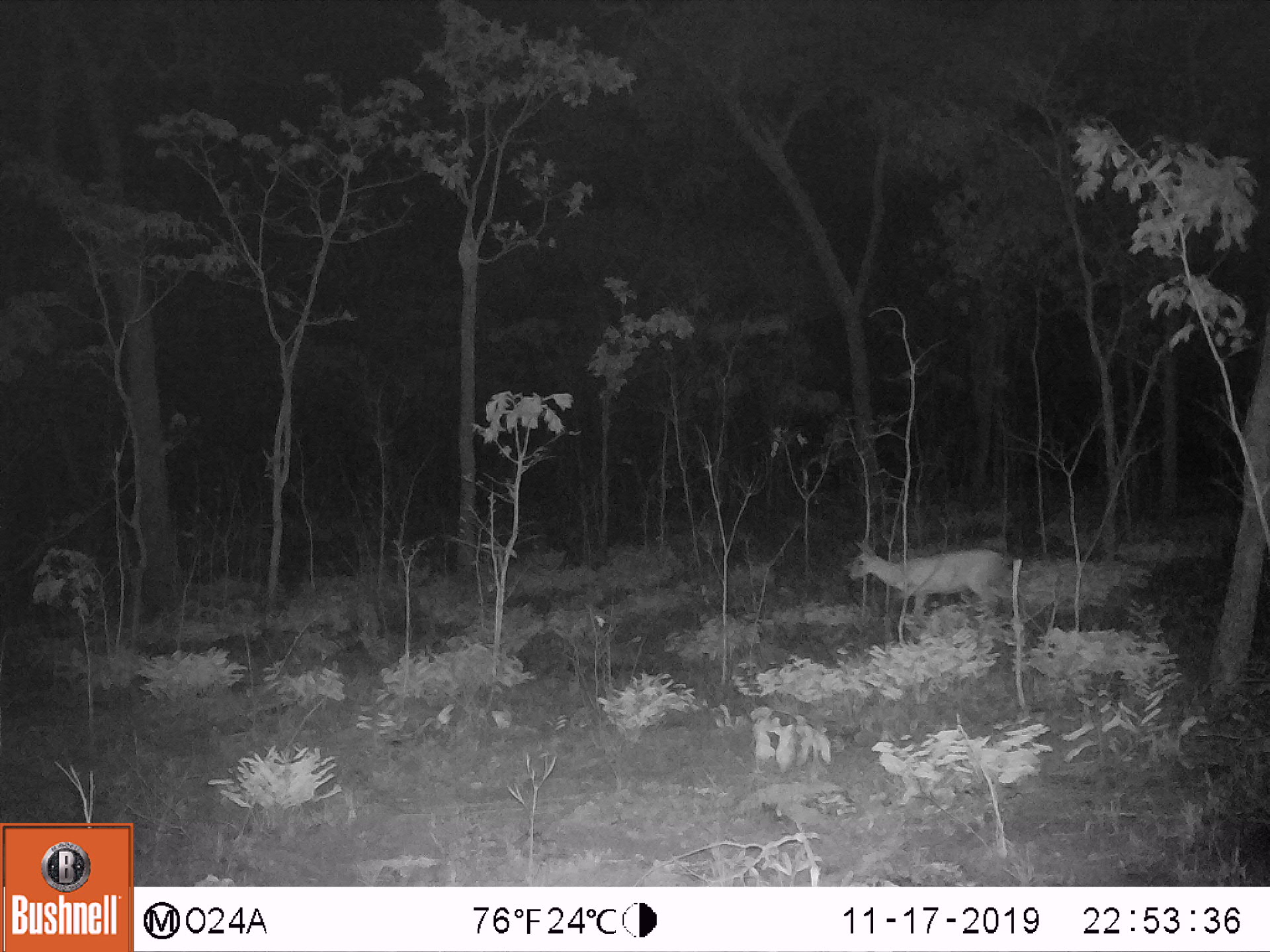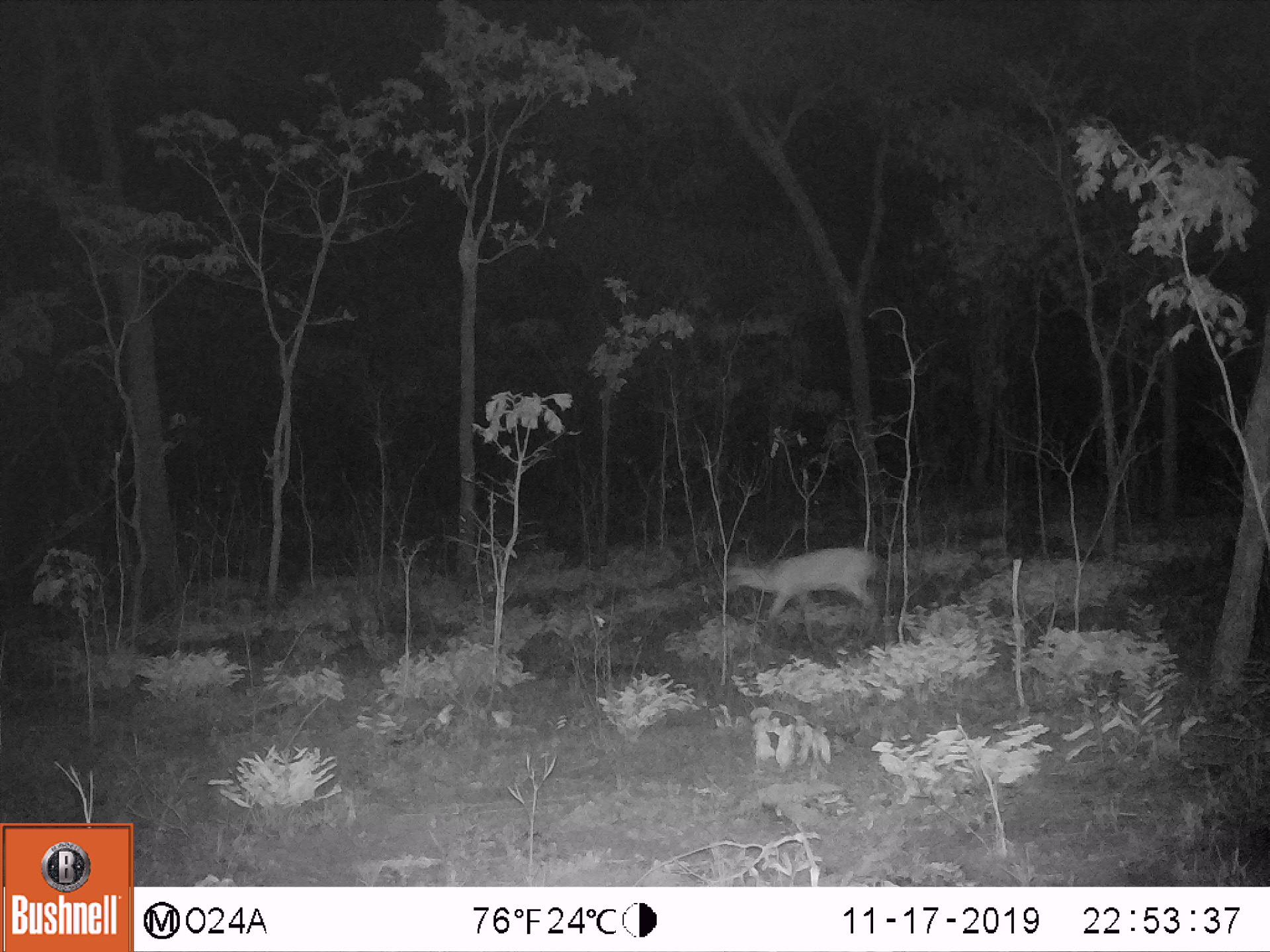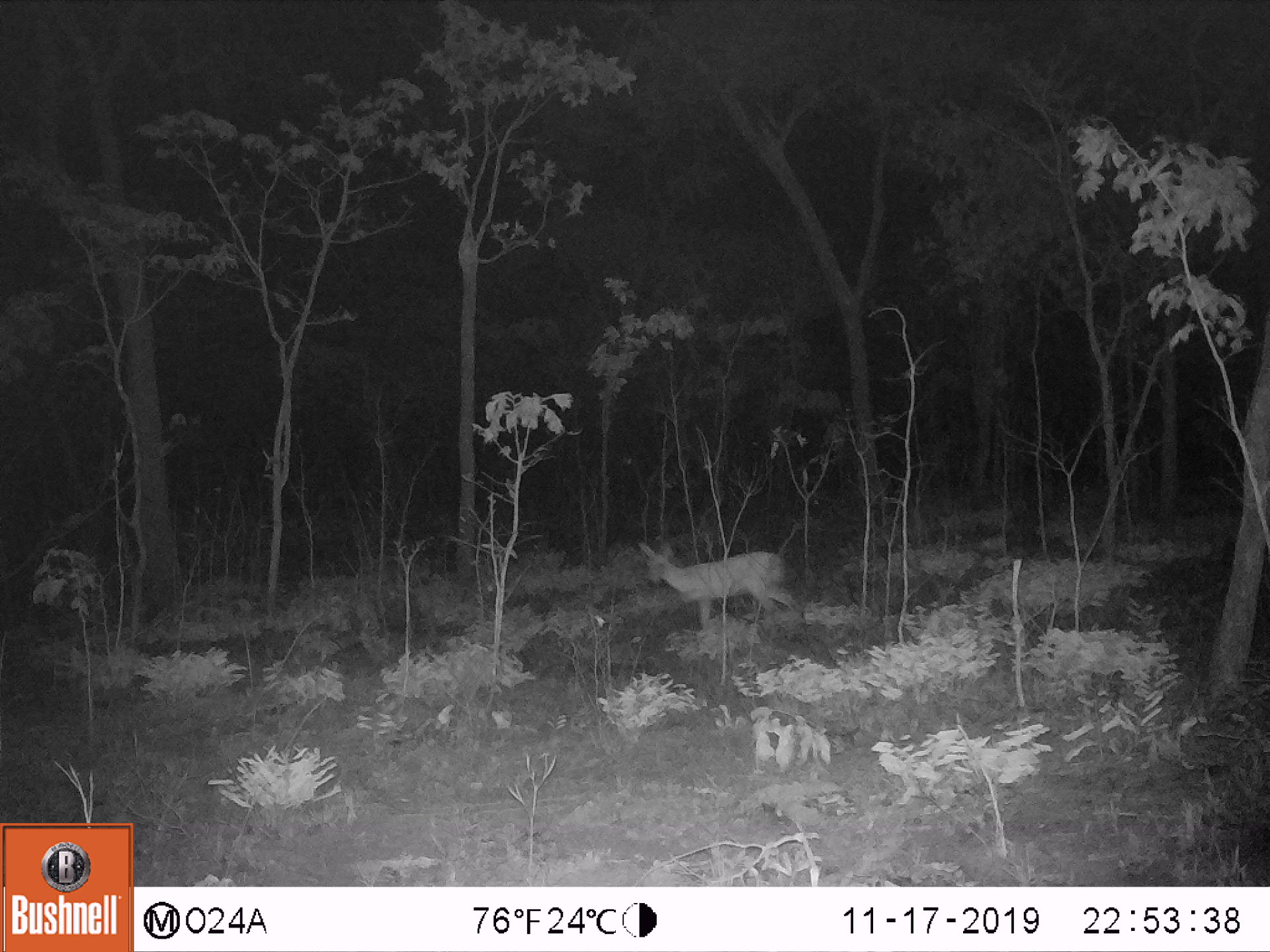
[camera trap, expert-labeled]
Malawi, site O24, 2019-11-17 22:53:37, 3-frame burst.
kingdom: Animalia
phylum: Chordata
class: Mammalia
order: Artiodactyla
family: Bovidae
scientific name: Antilopinae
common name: small antelope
Small antelope (Antilopinae), count 1.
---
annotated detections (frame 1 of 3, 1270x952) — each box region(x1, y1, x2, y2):
small antelope: region(839, 535, 1023, 651)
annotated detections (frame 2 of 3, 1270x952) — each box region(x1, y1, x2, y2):
small antelope: region(715, 542, 883, 651)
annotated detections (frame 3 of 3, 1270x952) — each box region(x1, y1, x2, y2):
small antelope: region(628, 535, 805, 648)